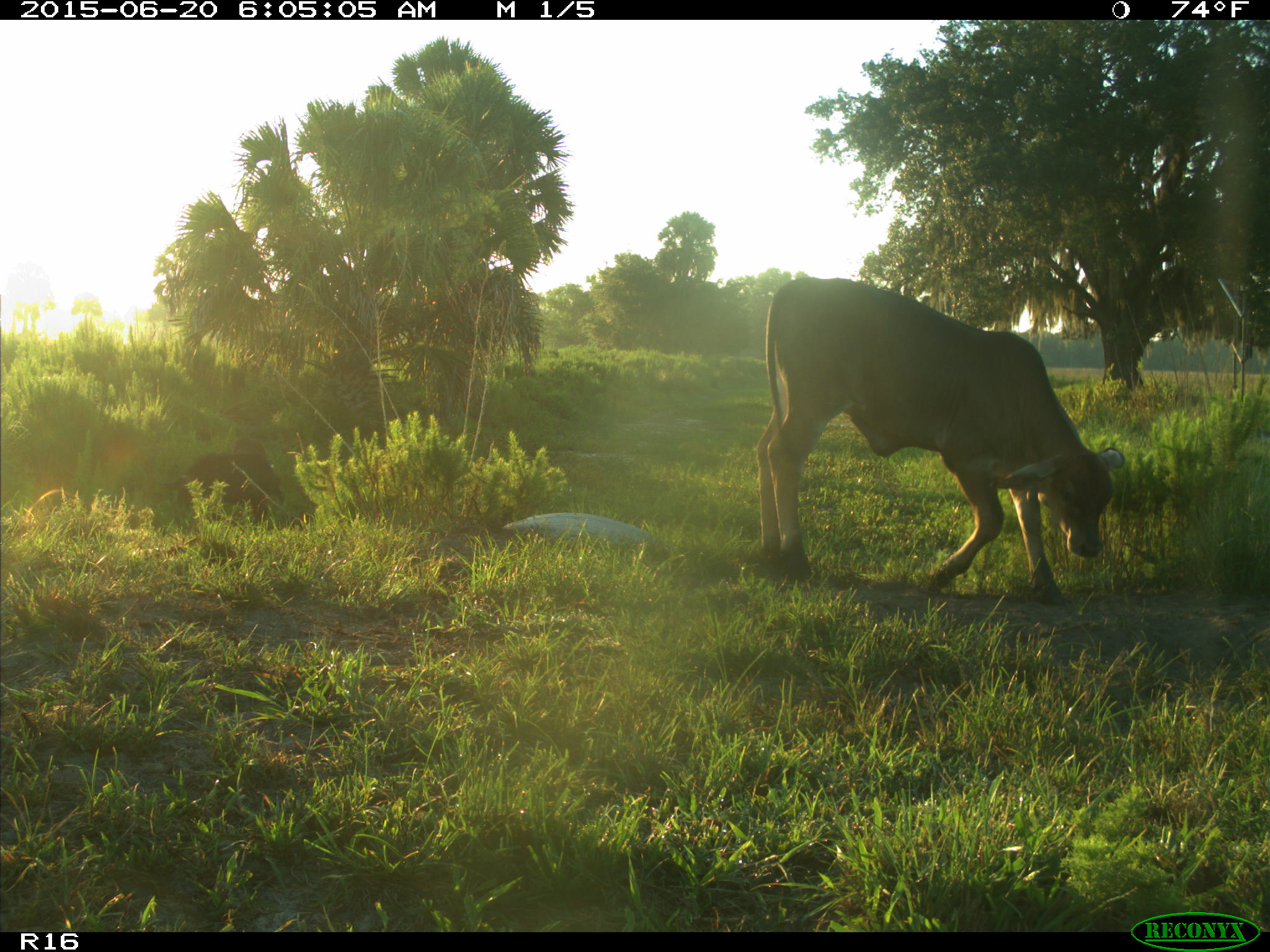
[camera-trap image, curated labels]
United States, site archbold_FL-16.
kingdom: Animalia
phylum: Chordata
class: Mammalia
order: Artiodactyla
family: Suidae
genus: Sus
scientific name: Sus scrofa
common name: wild boar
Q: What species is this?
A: Sus scrofa (wild boar).